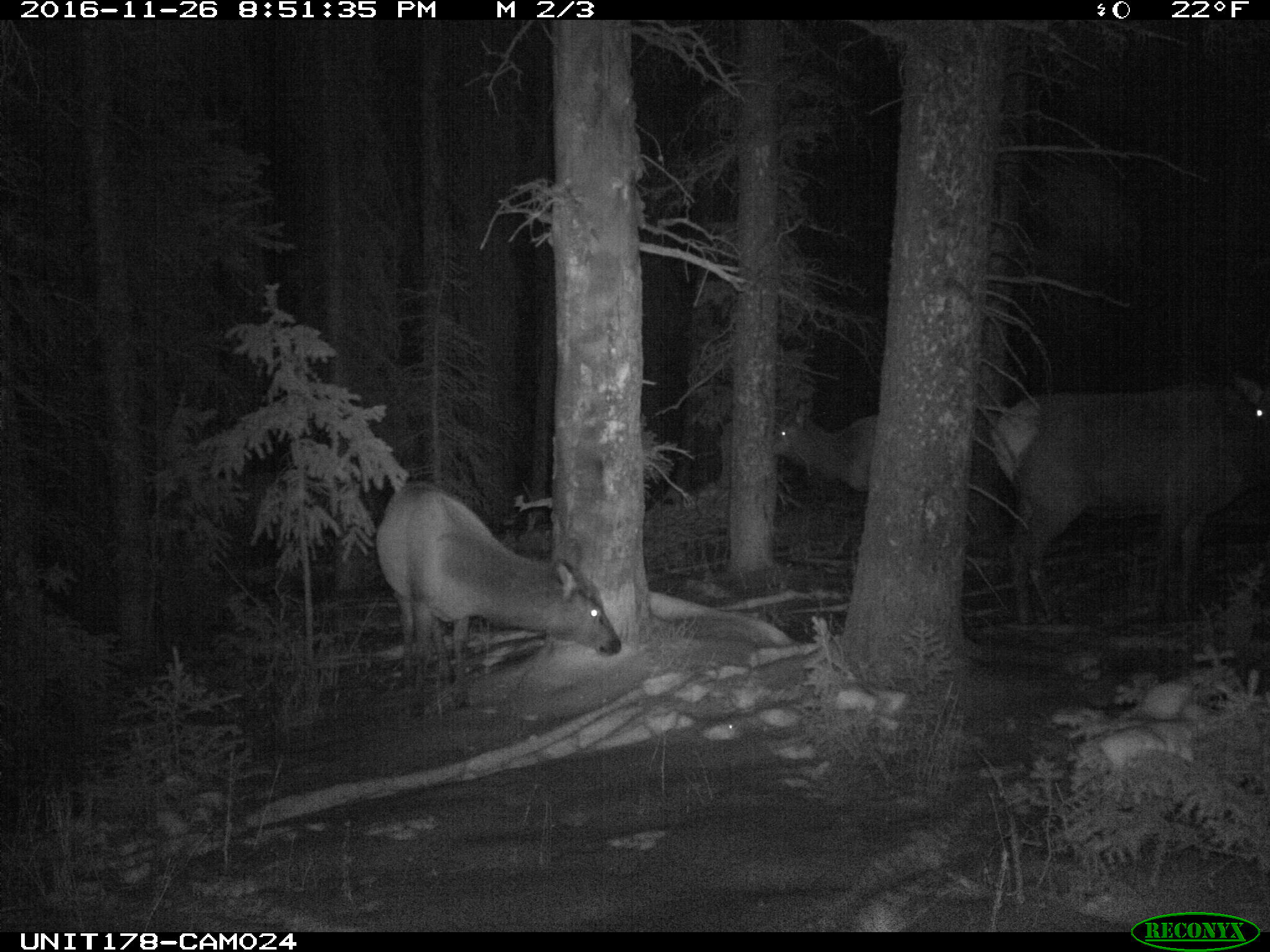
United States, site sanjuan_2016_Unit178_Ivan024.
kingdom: Animalia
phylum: Chordata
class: Mammalia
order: Artiodactyla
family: Cervidae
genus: Cervus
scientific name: Cervus elaphus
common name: red deer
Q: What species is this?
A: Cervus elaphus (red deer).